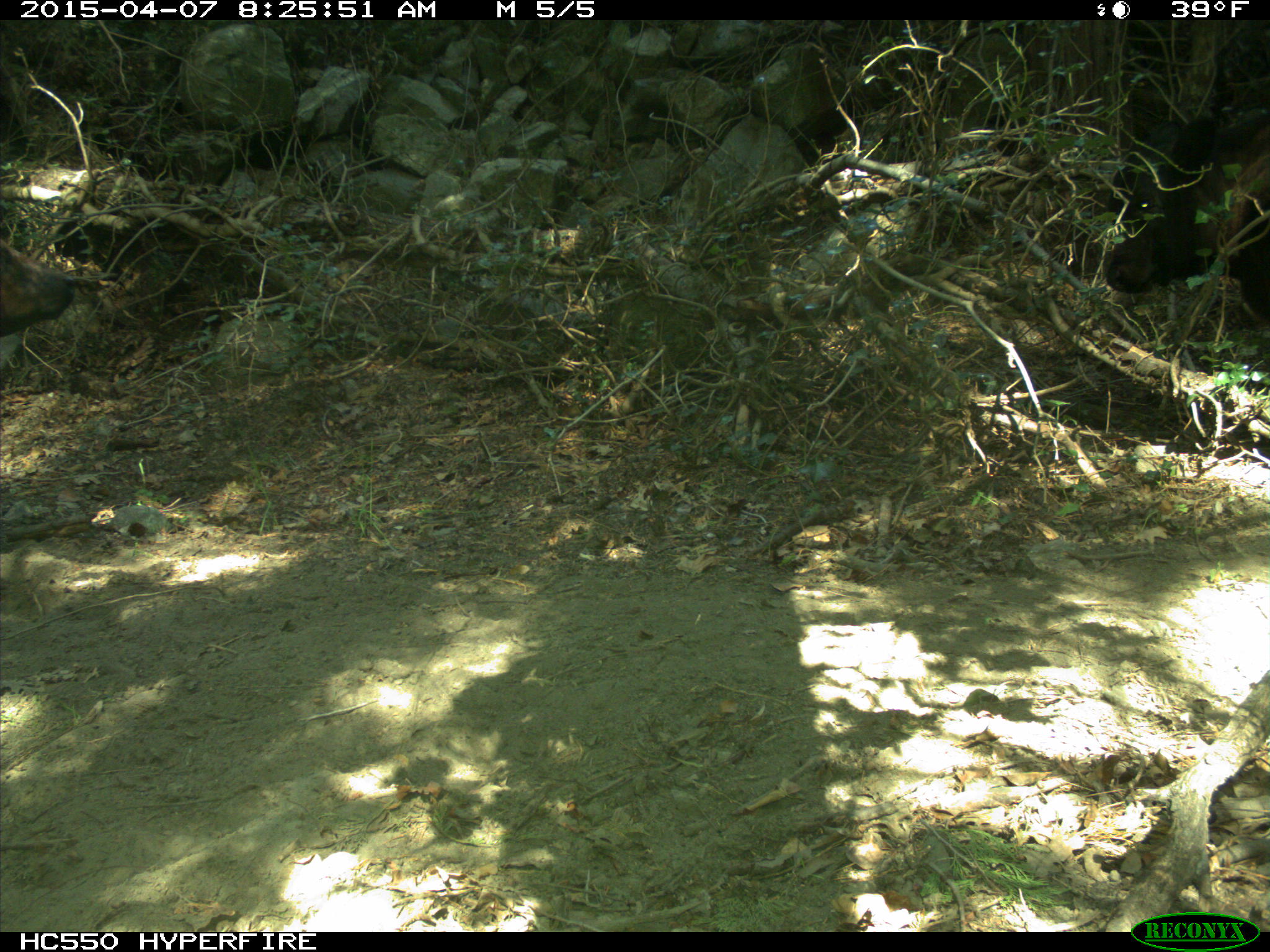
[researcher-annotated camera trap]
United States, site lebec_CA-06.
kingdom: Animalia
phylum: Chordata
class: Mammalia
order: Artiodactyla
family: Bovidae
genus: Bos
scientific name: Bos taurus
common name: domestic cow